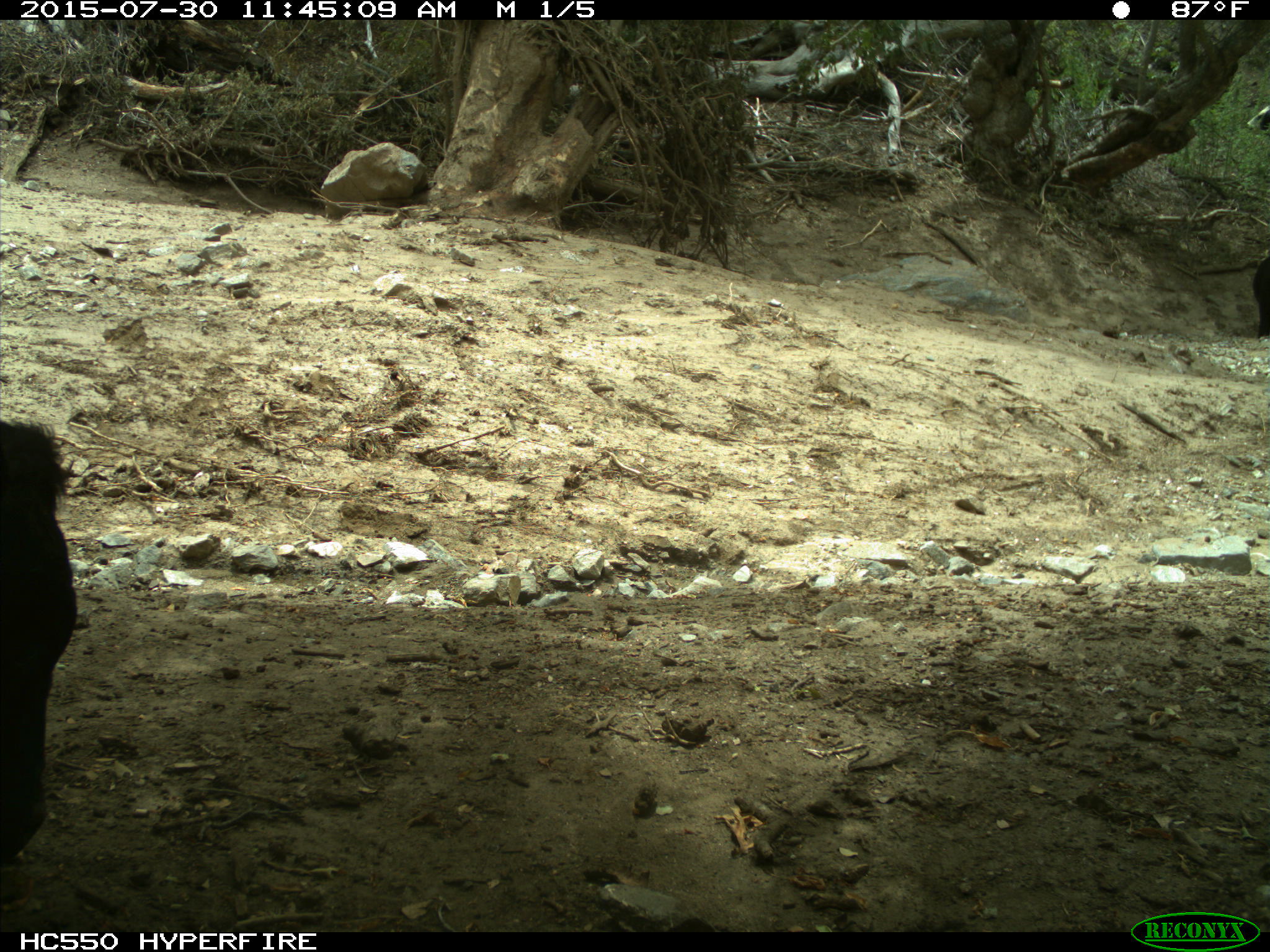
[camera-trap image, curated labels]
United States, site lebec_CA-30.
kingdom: Animalia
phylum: Chordata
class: Mammalia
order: Artiodactyla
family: Bovidae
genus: Bos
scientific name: Bos taurus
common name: domestic cow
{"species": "Bos taurus (domestic cow)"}